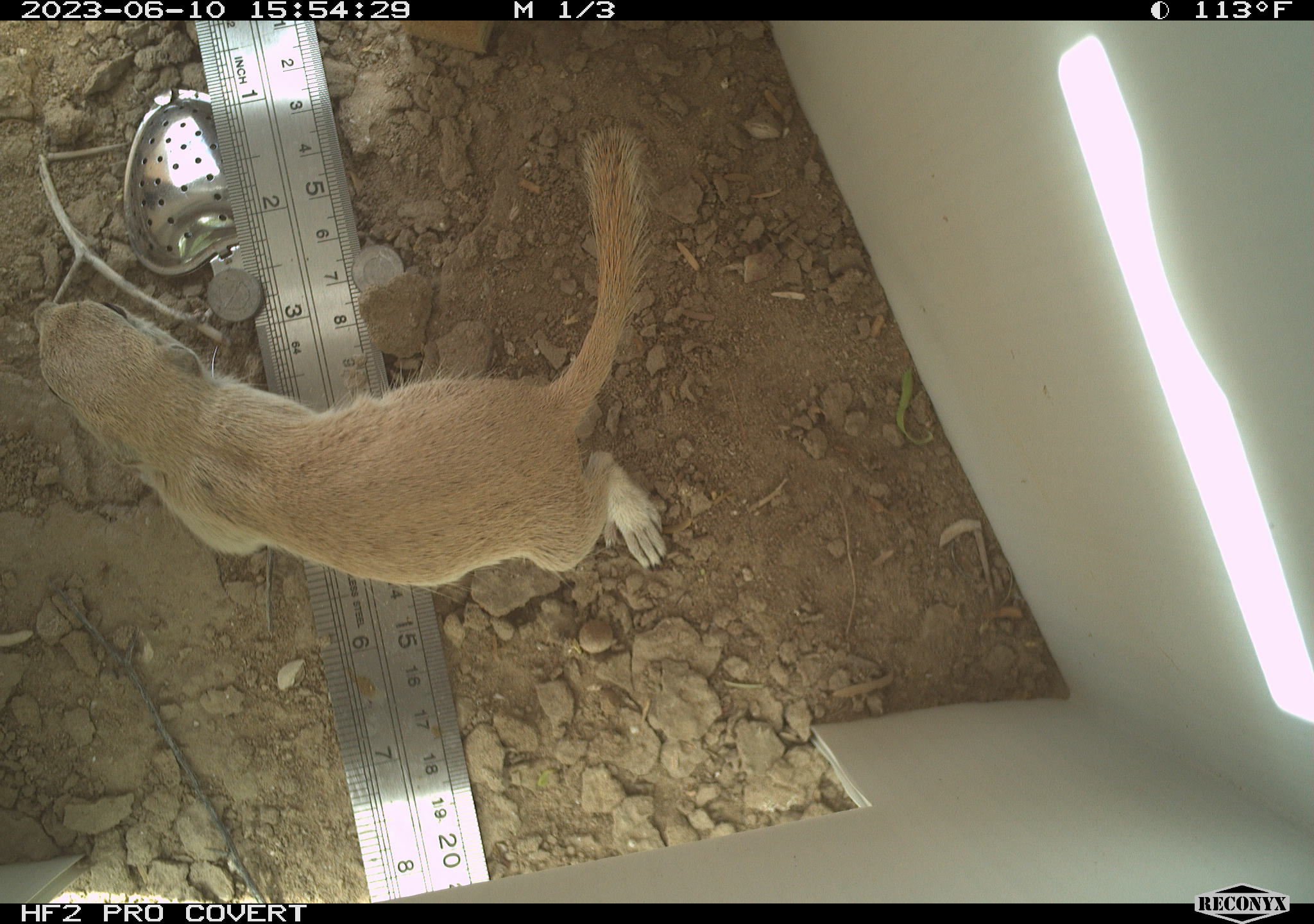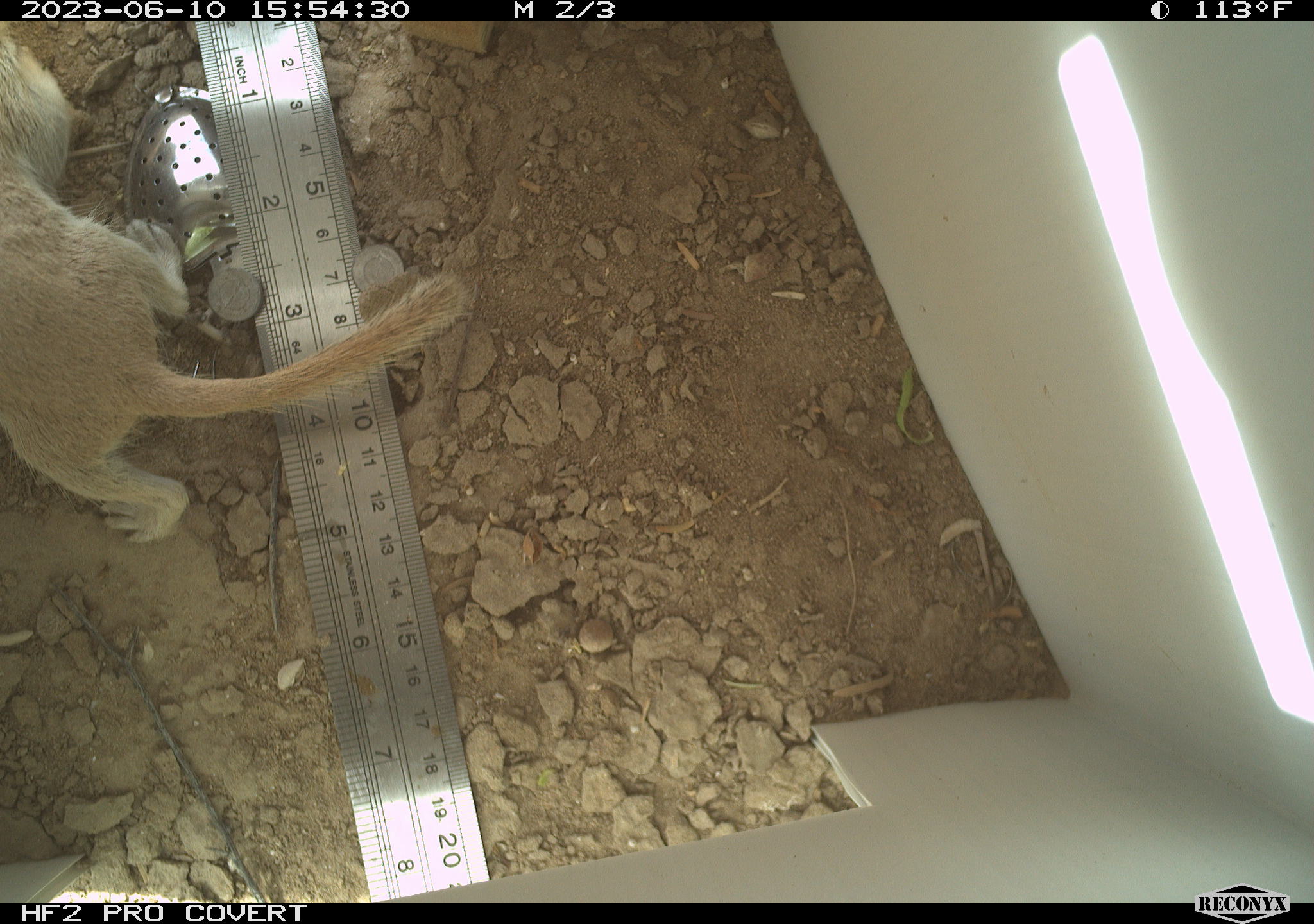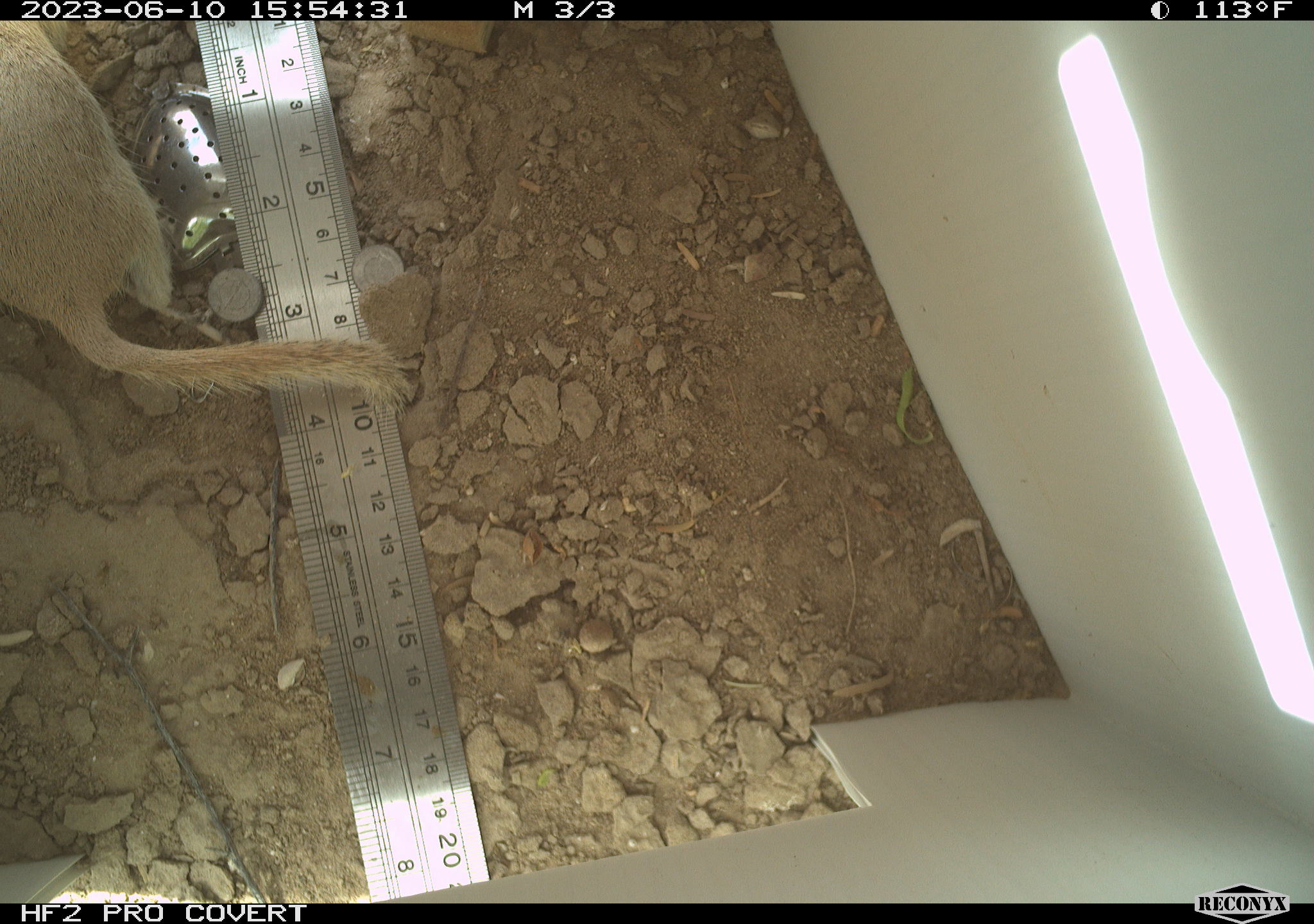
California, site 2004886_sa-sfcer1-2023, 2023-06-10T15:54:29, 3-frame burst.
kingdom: Animalia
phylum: Chordata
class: Mammalia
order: Rodentia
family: Sciuridae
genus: Xerospermophilus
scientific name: Xerospermophilus tereticaudus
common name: round-tailed ground squirrel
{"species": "round-tailed ground squirrel (Xerospermophilus tereticaudus)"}